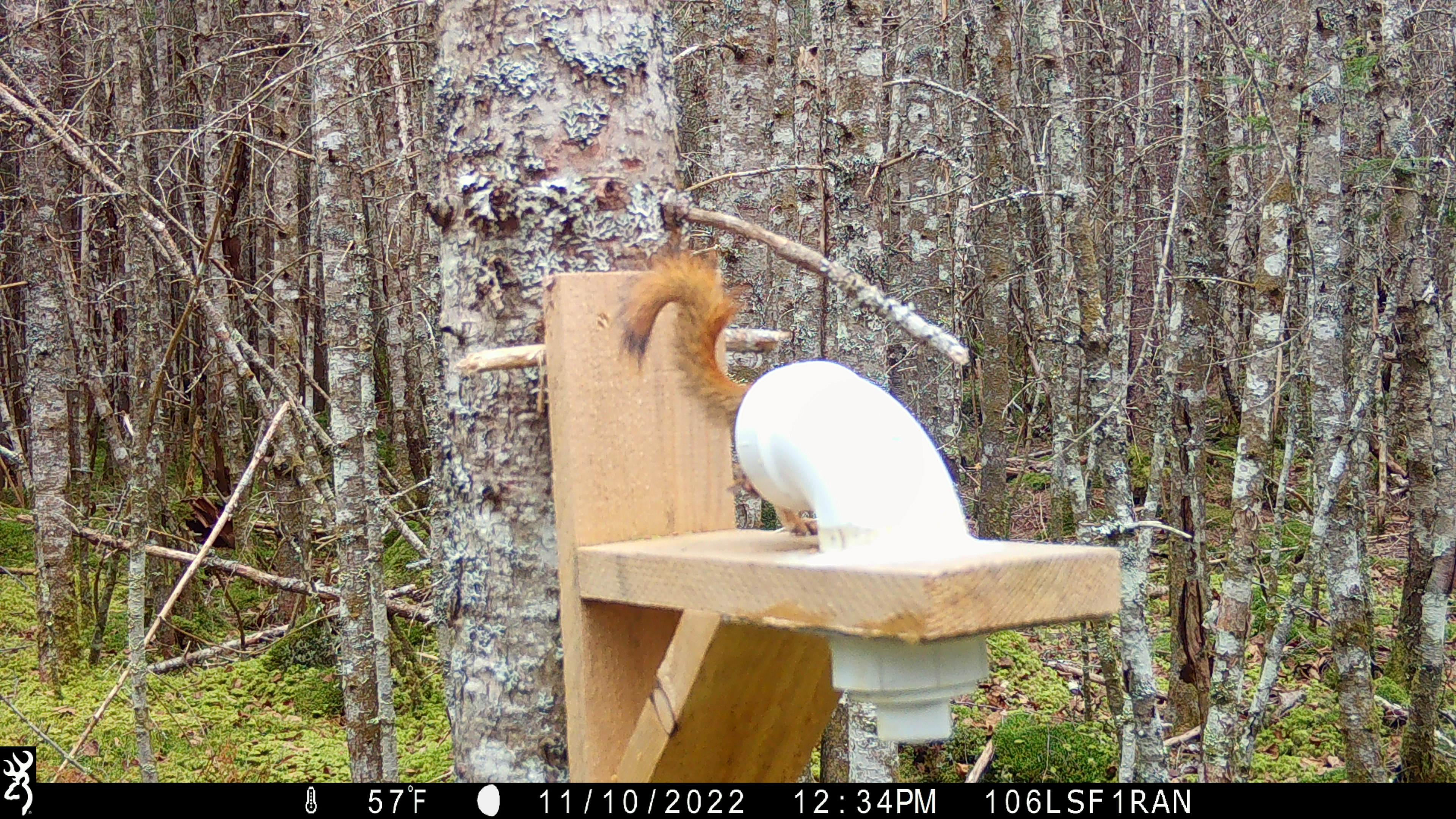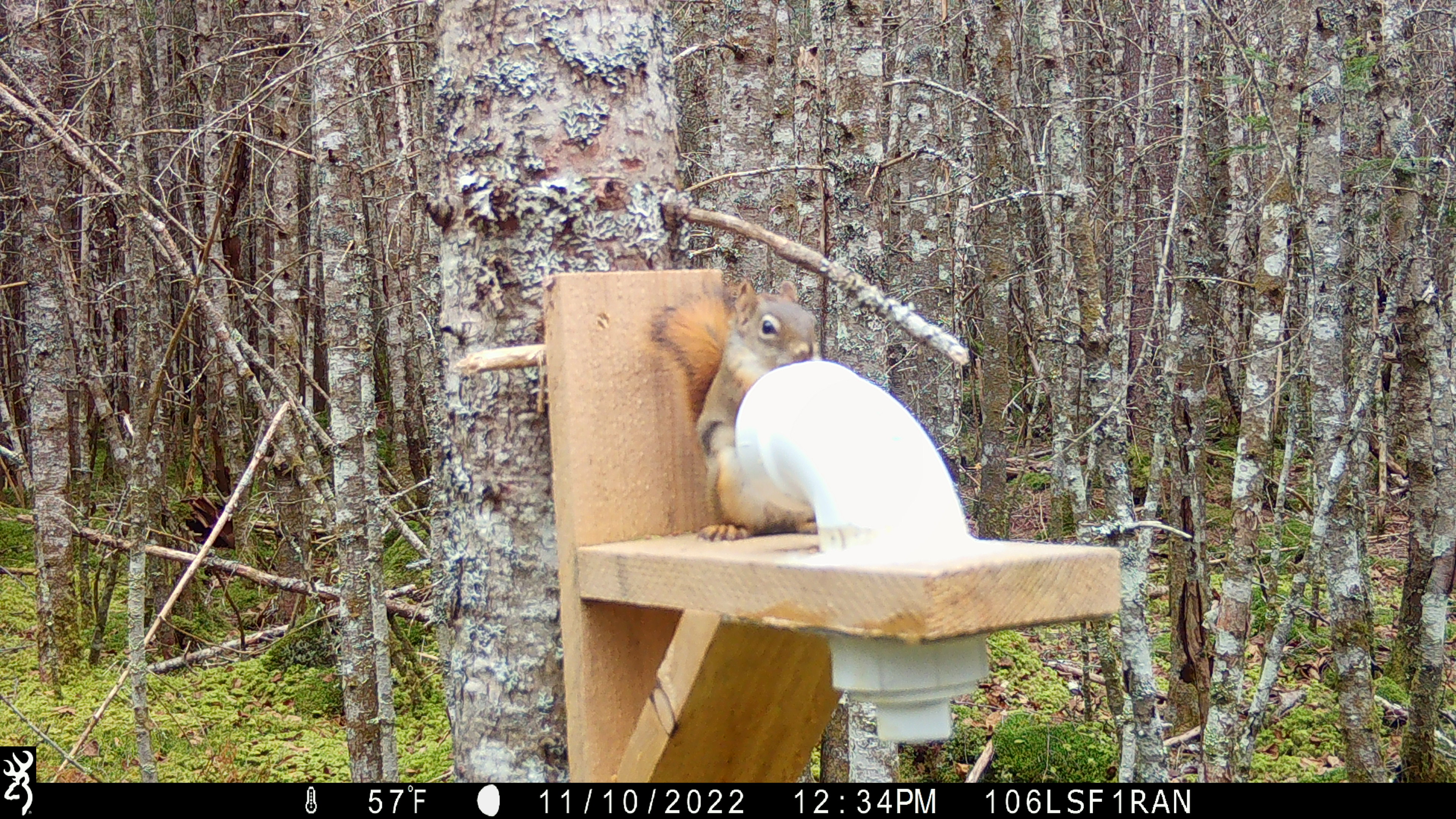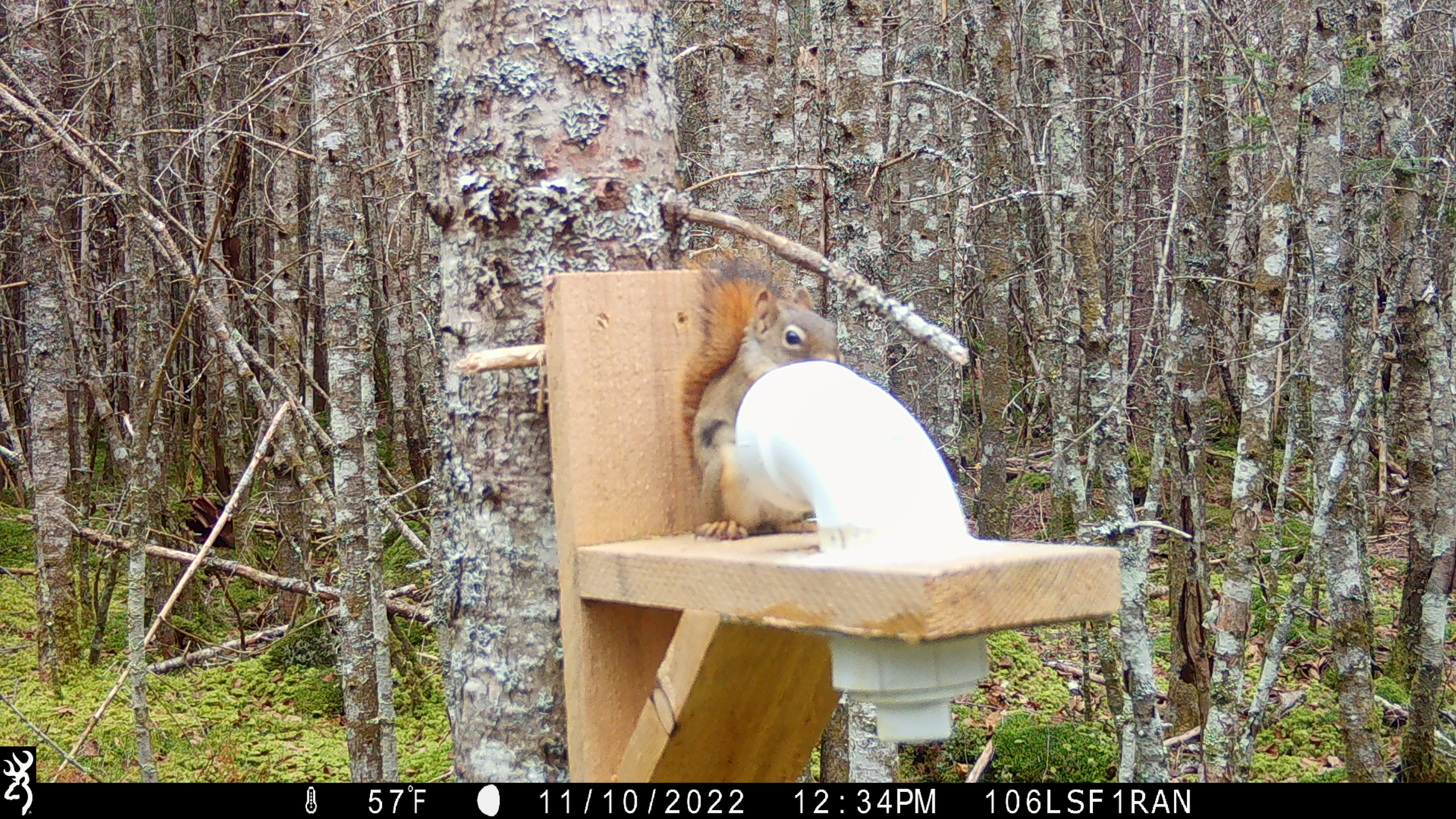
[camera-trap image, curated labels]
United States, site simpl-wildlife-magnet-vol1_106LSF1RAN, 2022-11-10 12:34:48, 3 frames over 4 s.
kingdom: Animalia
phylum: Chordata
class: Mammalia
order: Rodentia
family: Sciuridae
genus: Tamiasciurus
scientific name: Tamiasciurus hudsonicus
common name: red squirrel